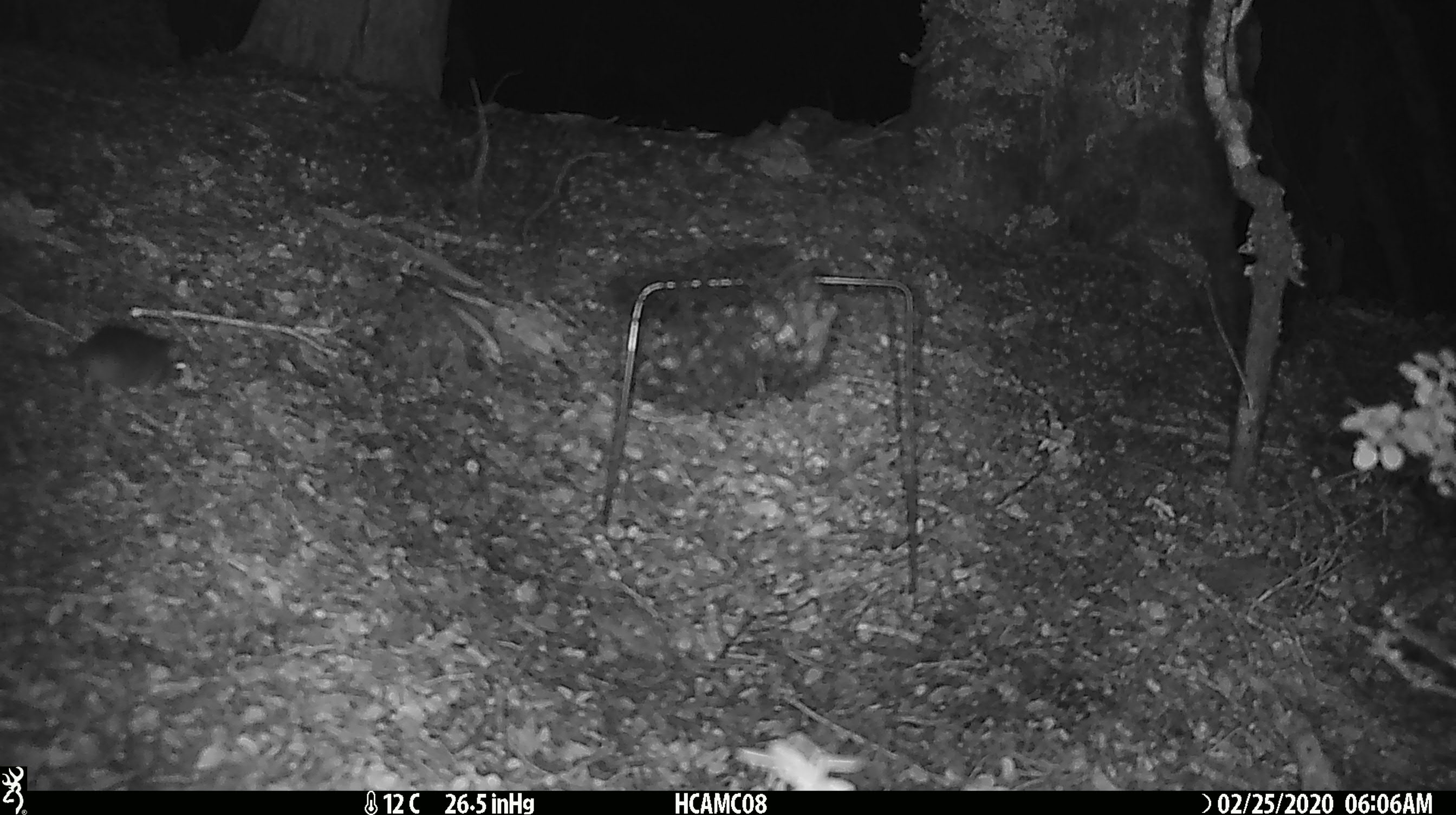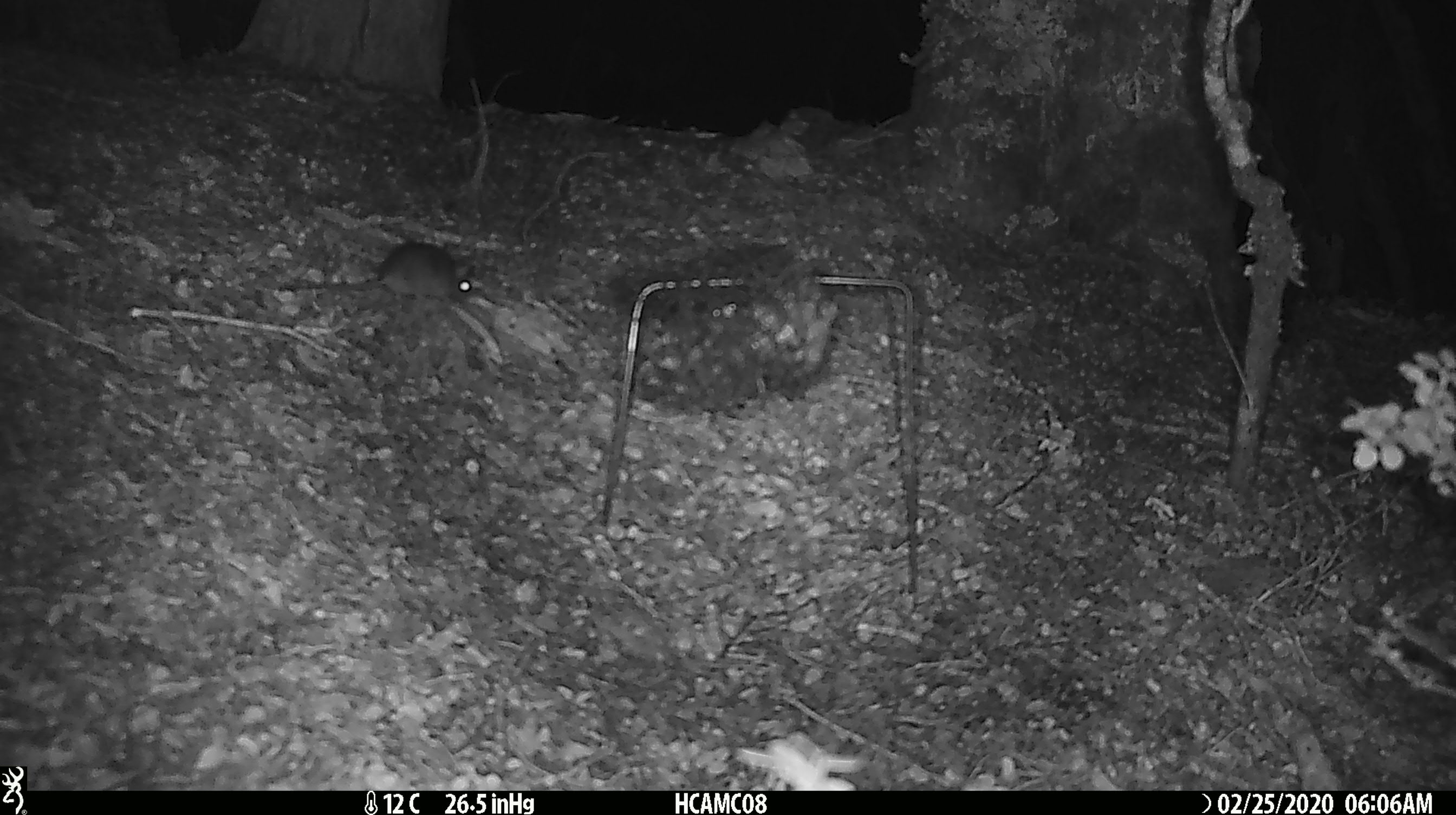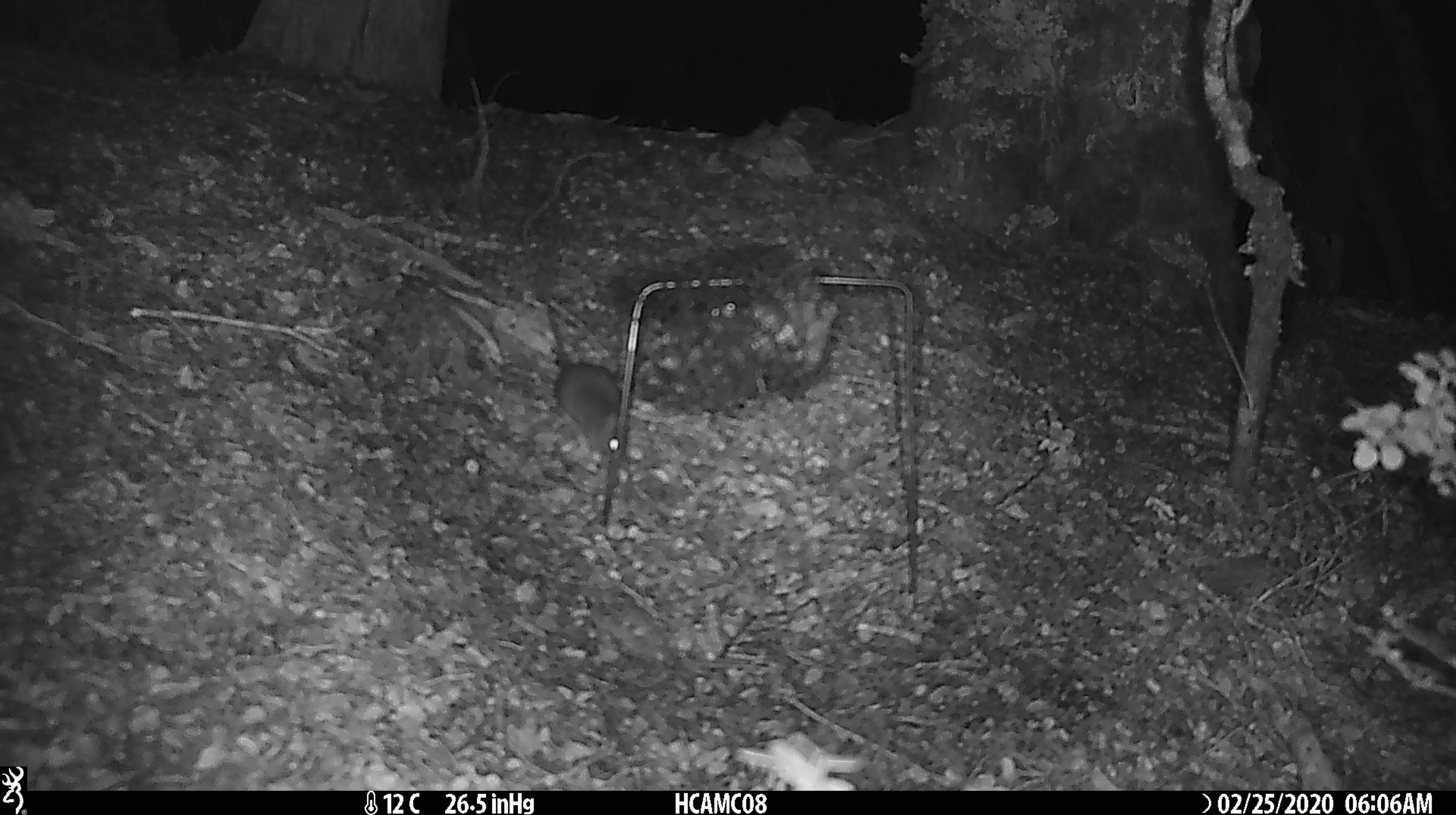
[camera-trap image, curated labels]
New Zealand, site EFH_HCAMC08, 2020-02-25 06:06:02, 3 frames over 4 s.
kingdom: Animalia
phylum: Chordata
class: Mammalia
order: Rodentia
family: Muridae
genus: Mus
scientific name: Mus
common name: mouse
Mouse (Mus).